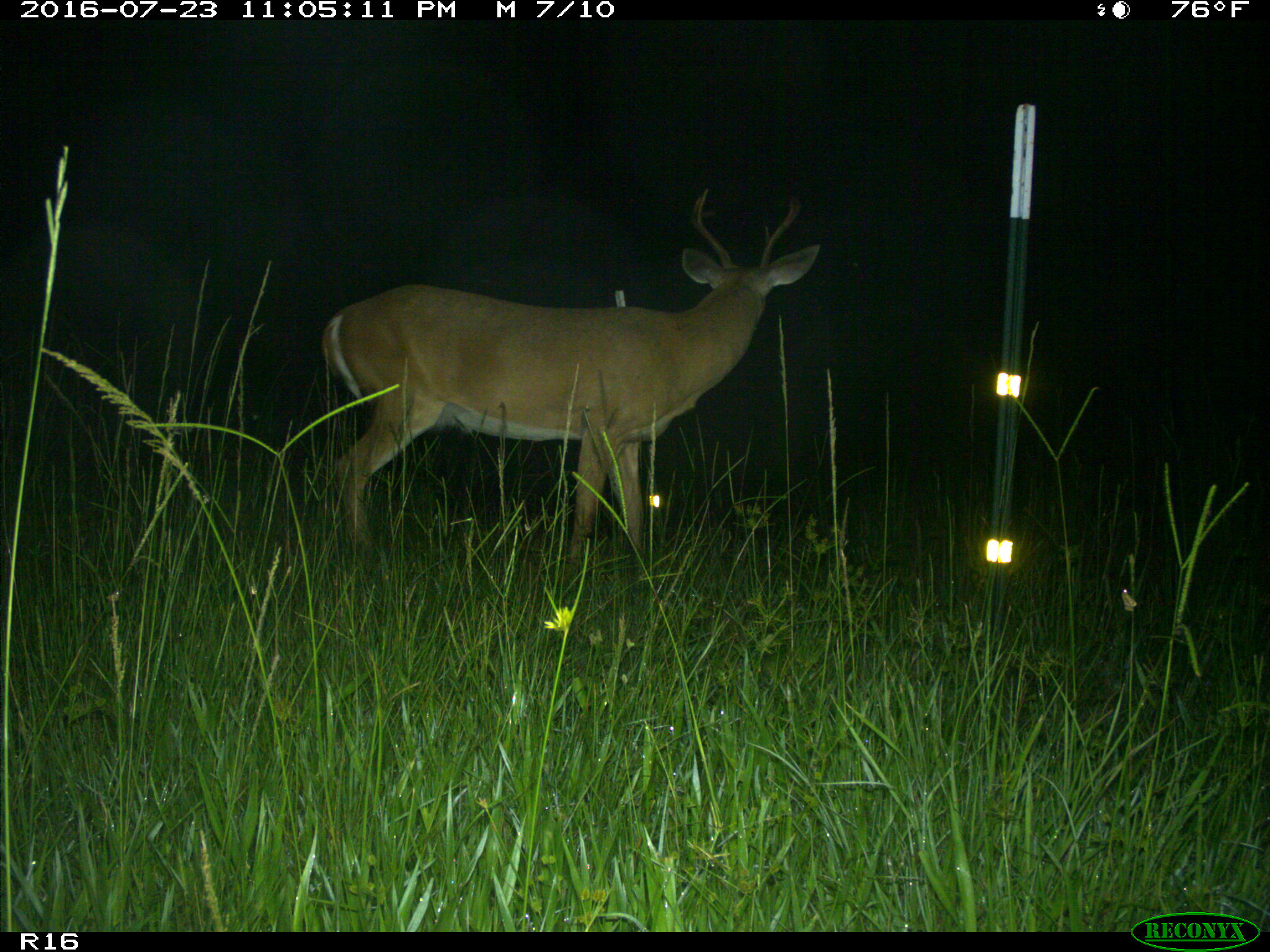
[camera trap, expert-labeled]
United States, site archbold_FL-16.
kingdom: Animalia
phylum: Chordata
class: Mammalia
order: Artiodactyla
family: Cervidae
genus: Odocoileus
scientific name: Odocoileus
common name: deer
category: unidentified deer